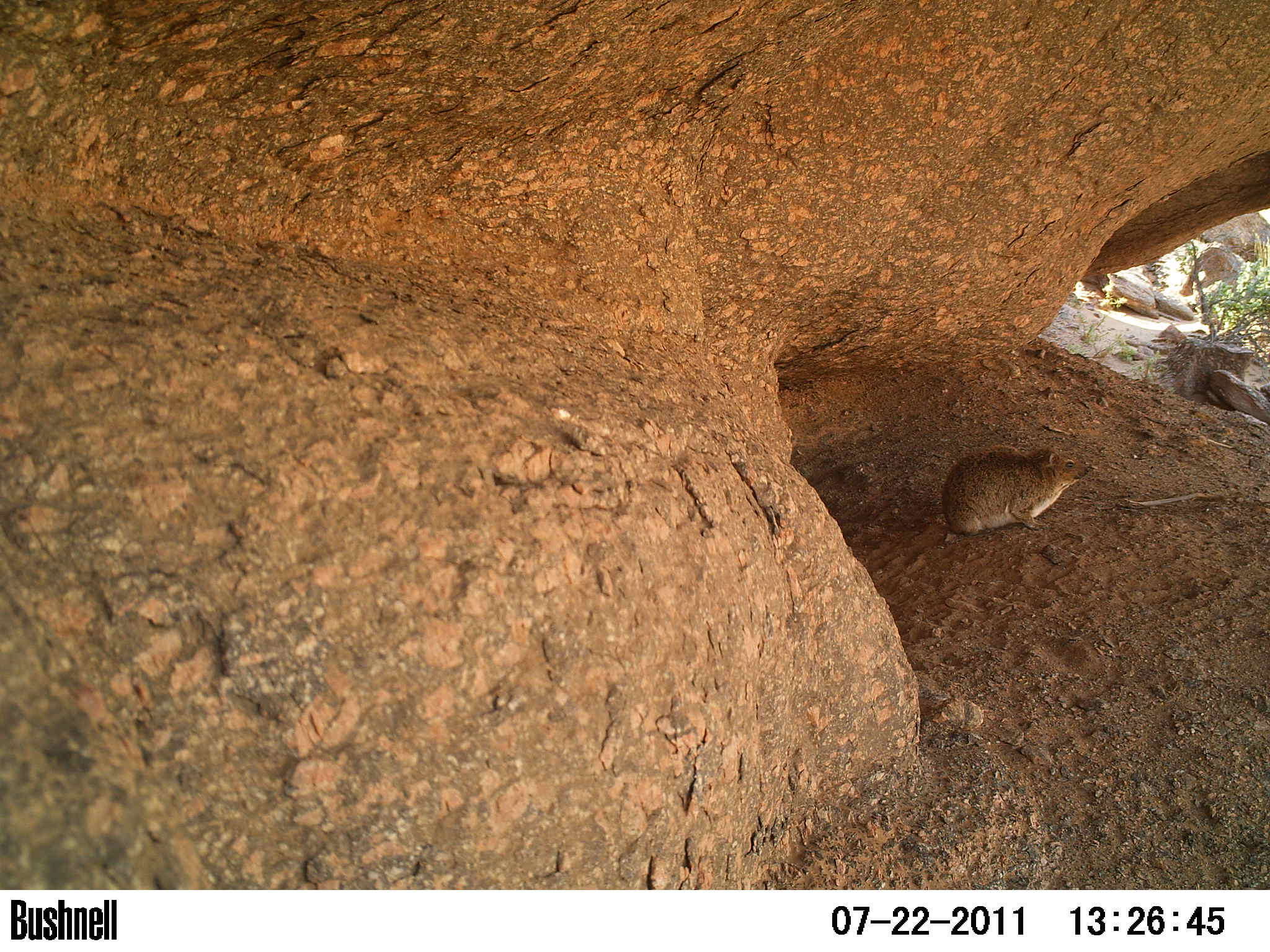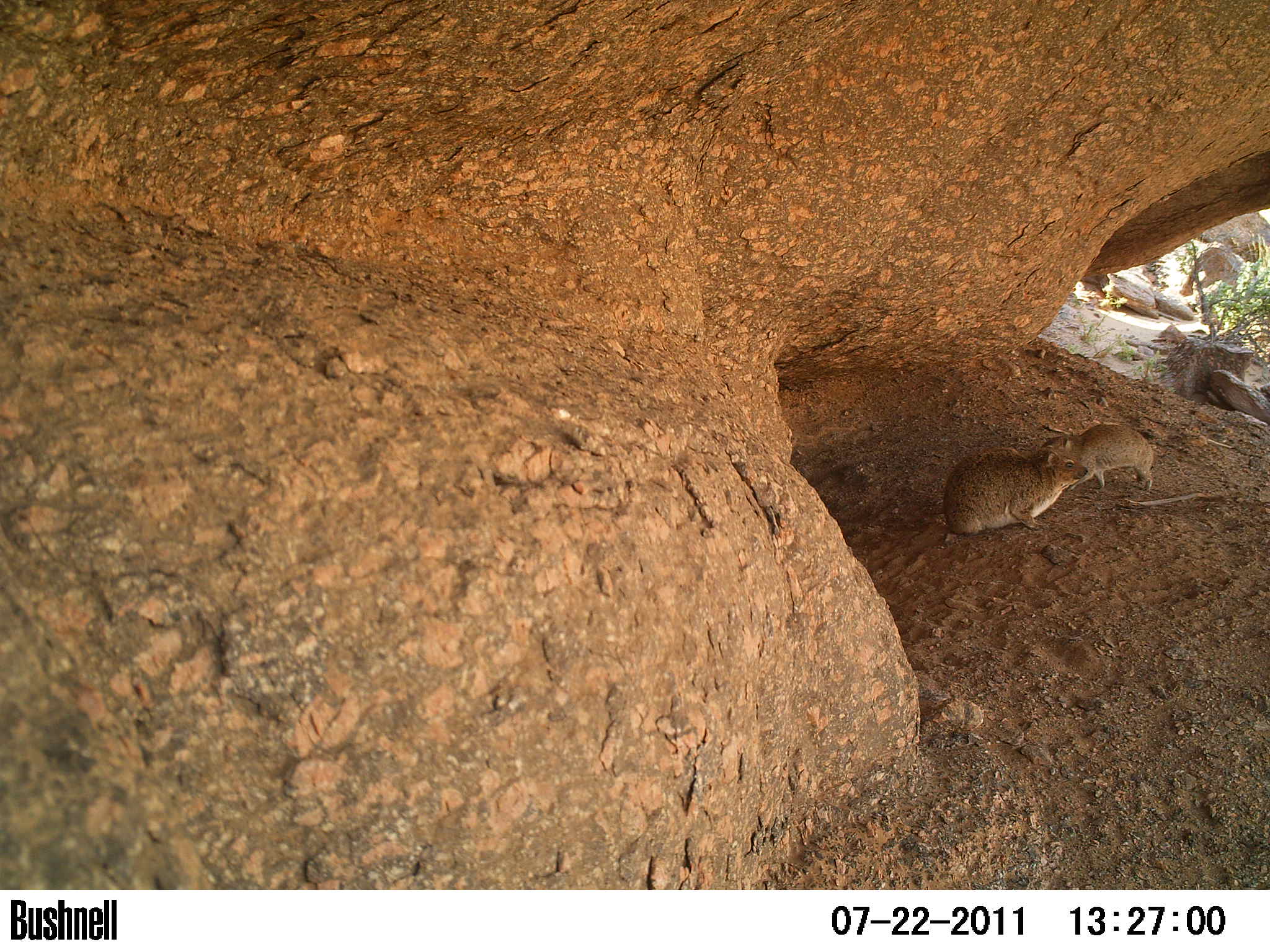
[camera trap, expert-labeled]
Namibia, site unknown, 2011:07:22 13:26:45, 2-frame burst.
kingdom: Animalia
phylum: Chordata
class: Mammalia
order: Hyracoidea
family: Procaviidae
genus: Procavia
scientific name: Procavia capensis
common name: rock hyrax